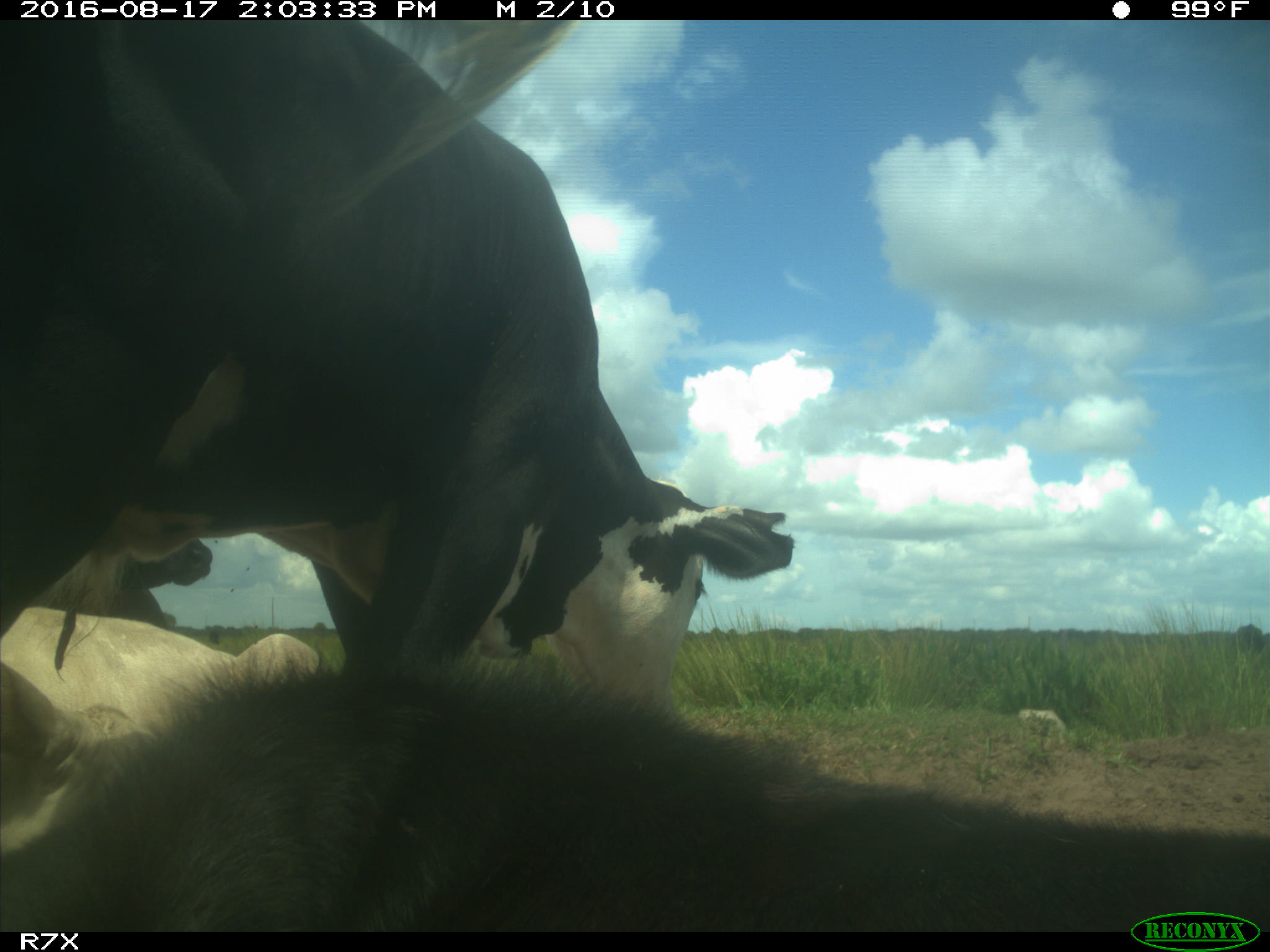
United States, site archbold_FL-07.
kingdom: Animalia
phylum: Chordata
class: Mammalia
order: Artiodactyla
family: Bovidae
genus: Bos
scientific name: Bos taurus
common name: domestic cow